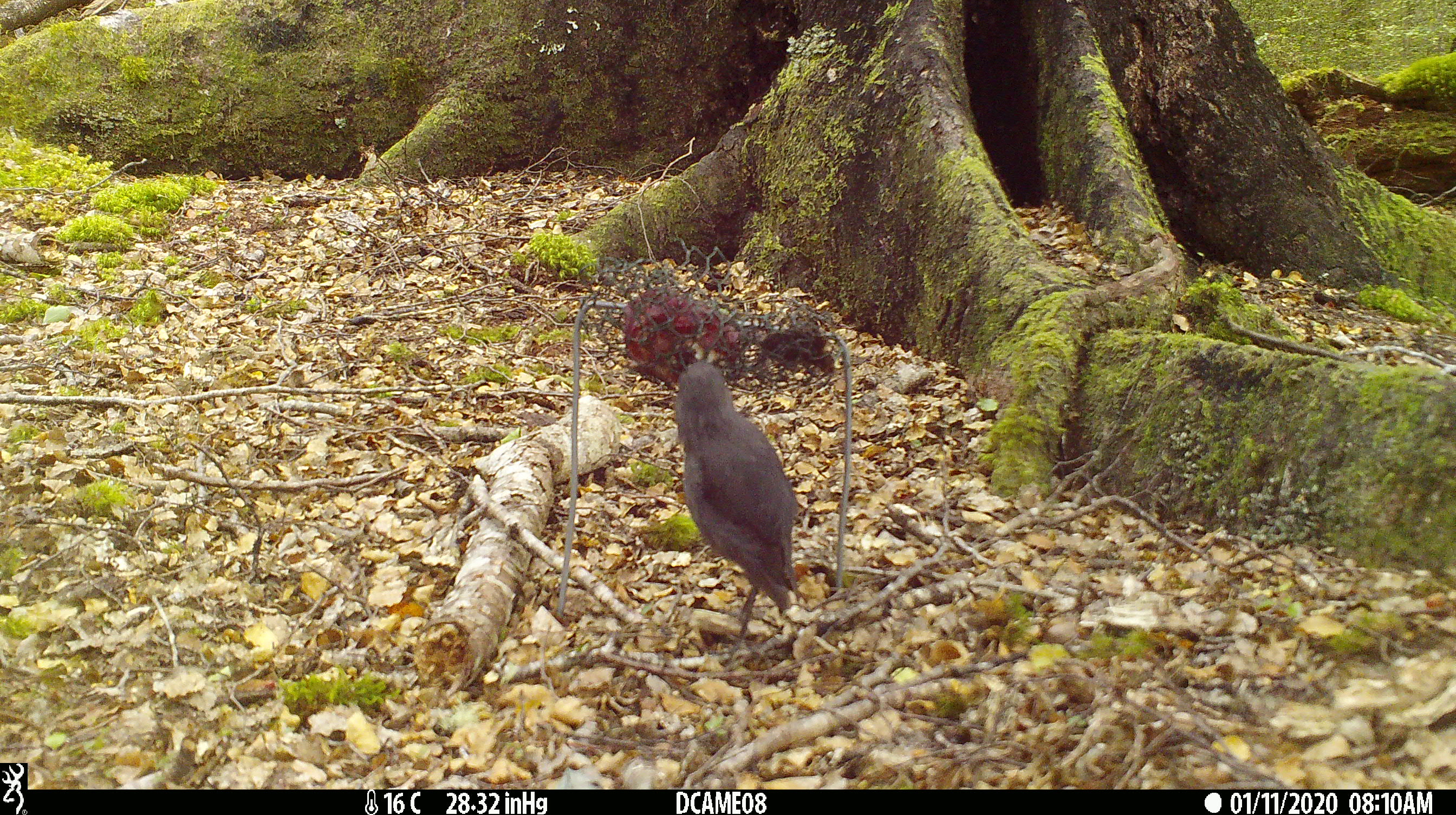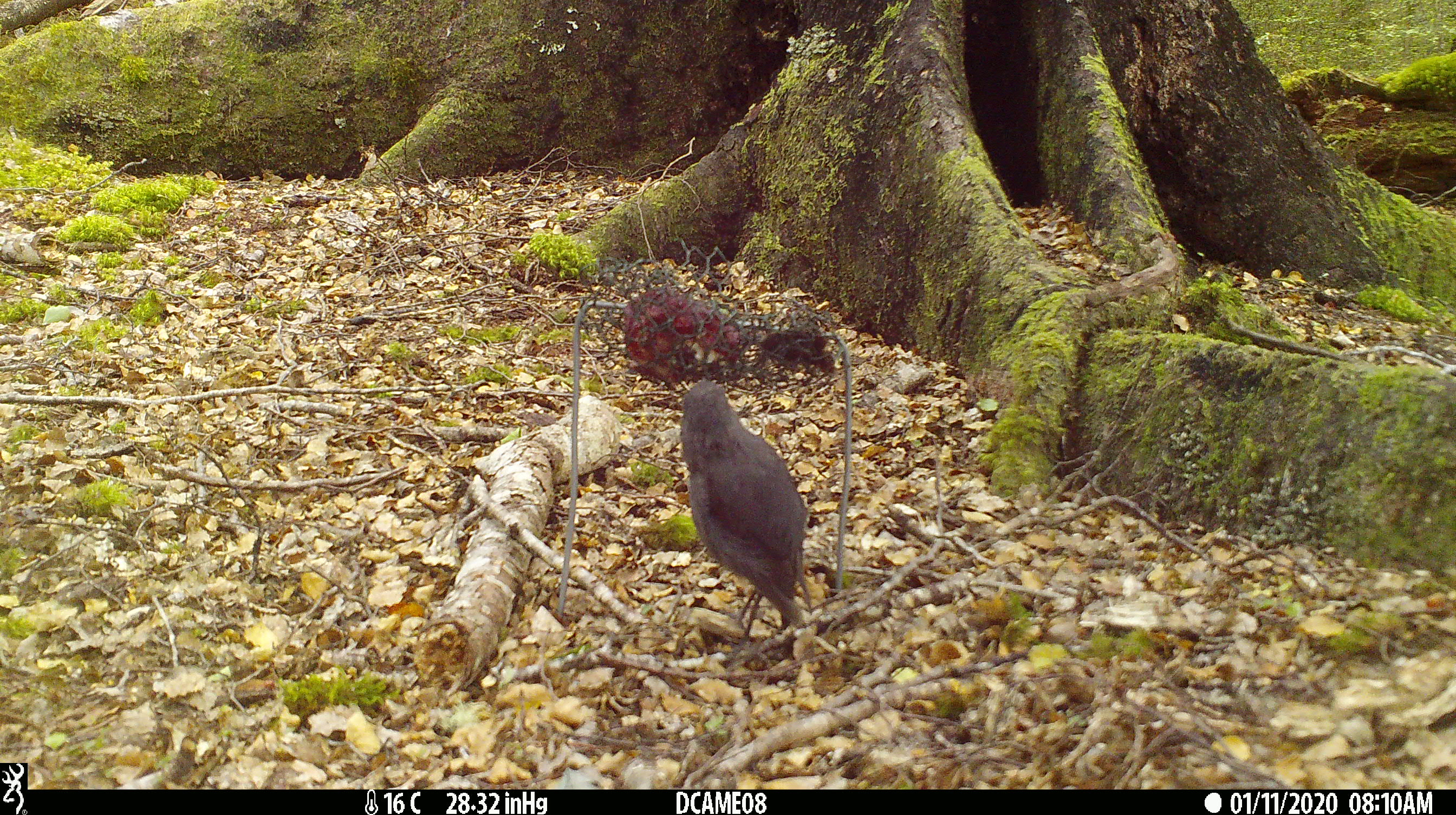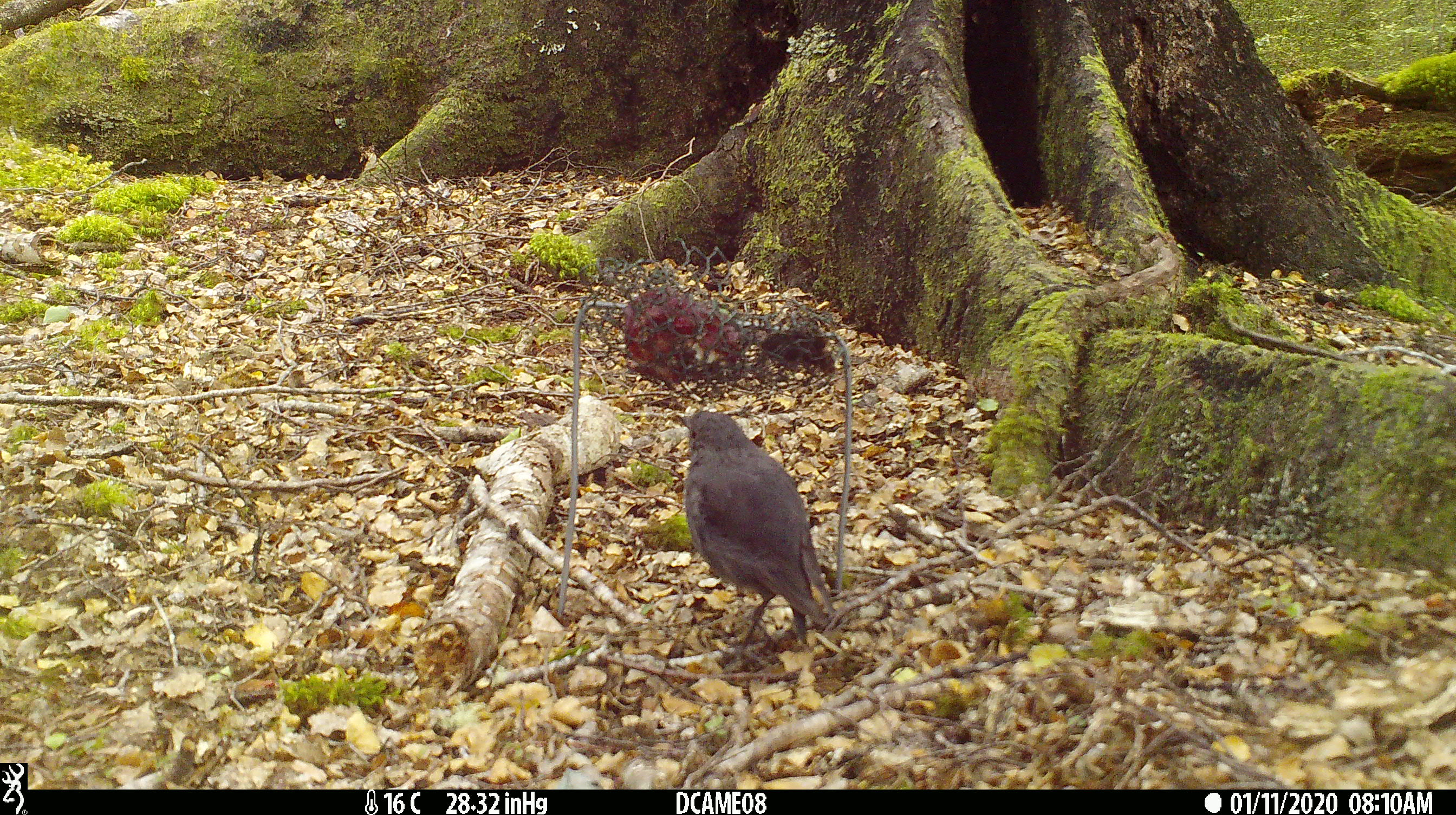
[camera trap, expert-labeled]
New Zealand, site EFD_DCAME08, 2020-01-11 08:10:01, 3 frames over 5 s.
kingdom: Animalia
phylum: Chordata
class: Aves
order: Passeriformes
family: Petroicidae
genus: Petroica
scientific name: Petroica australis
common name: new zealand robin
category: robin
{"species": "robin (new zealand robin) (Petroica australis)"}